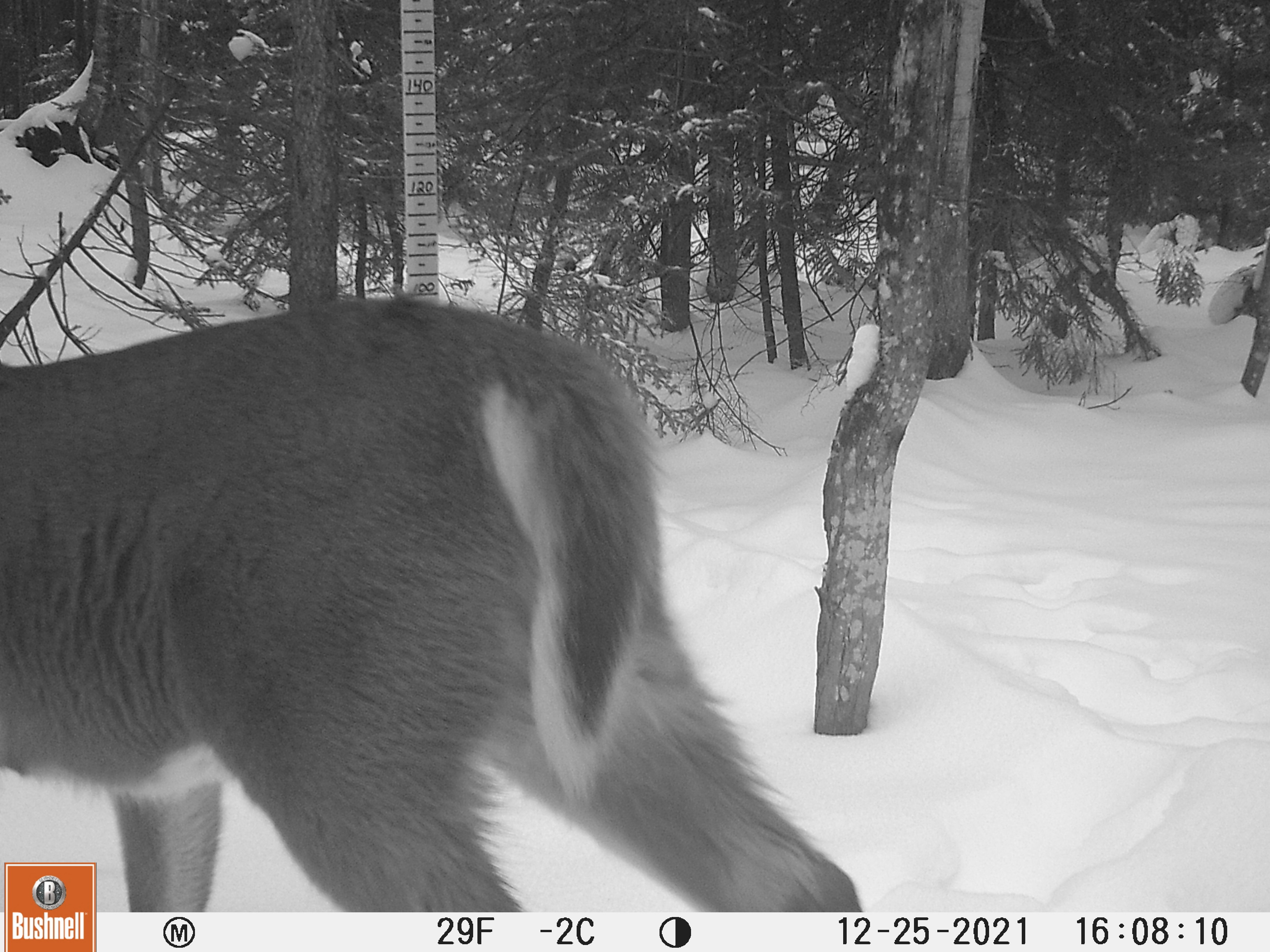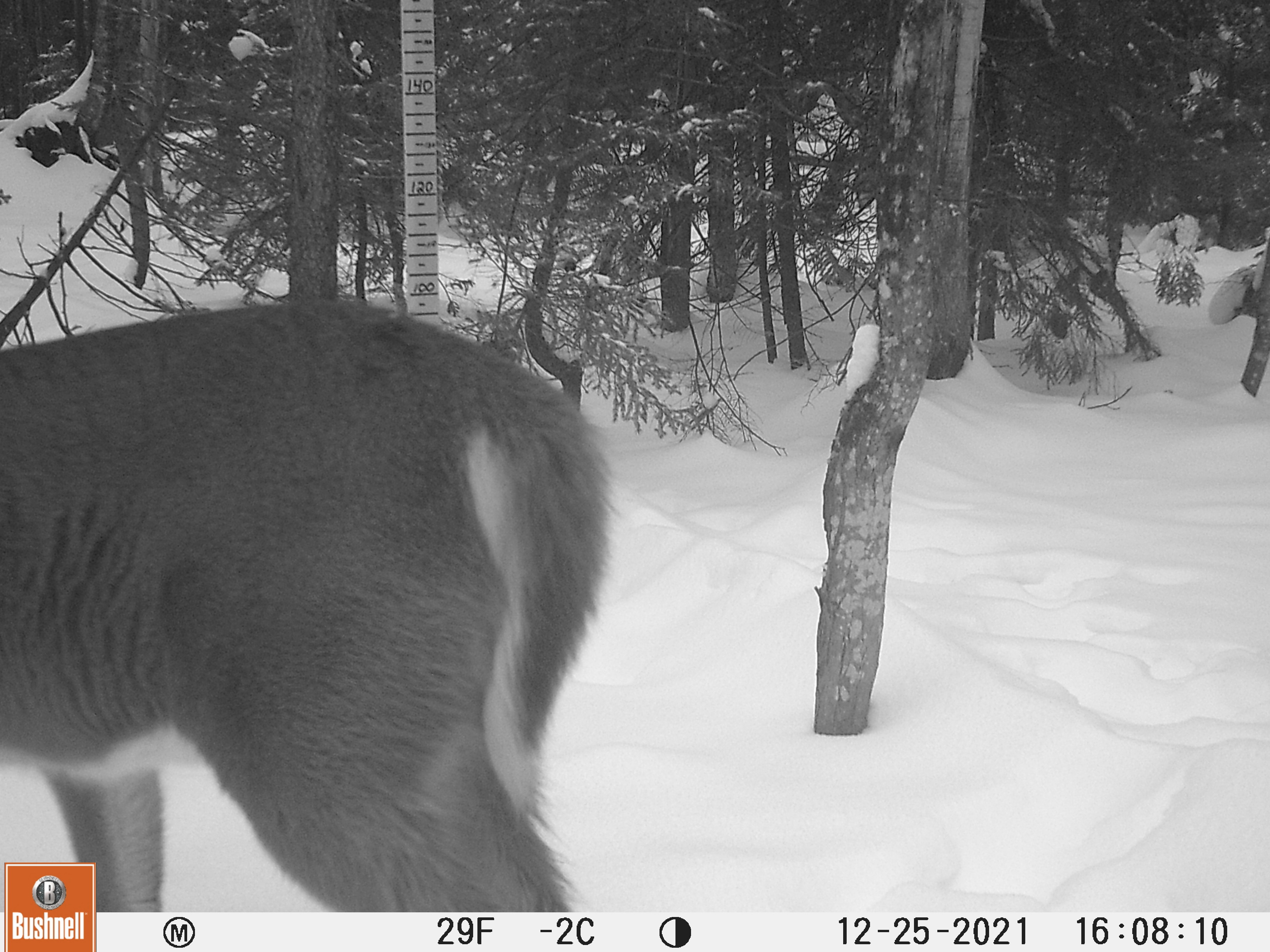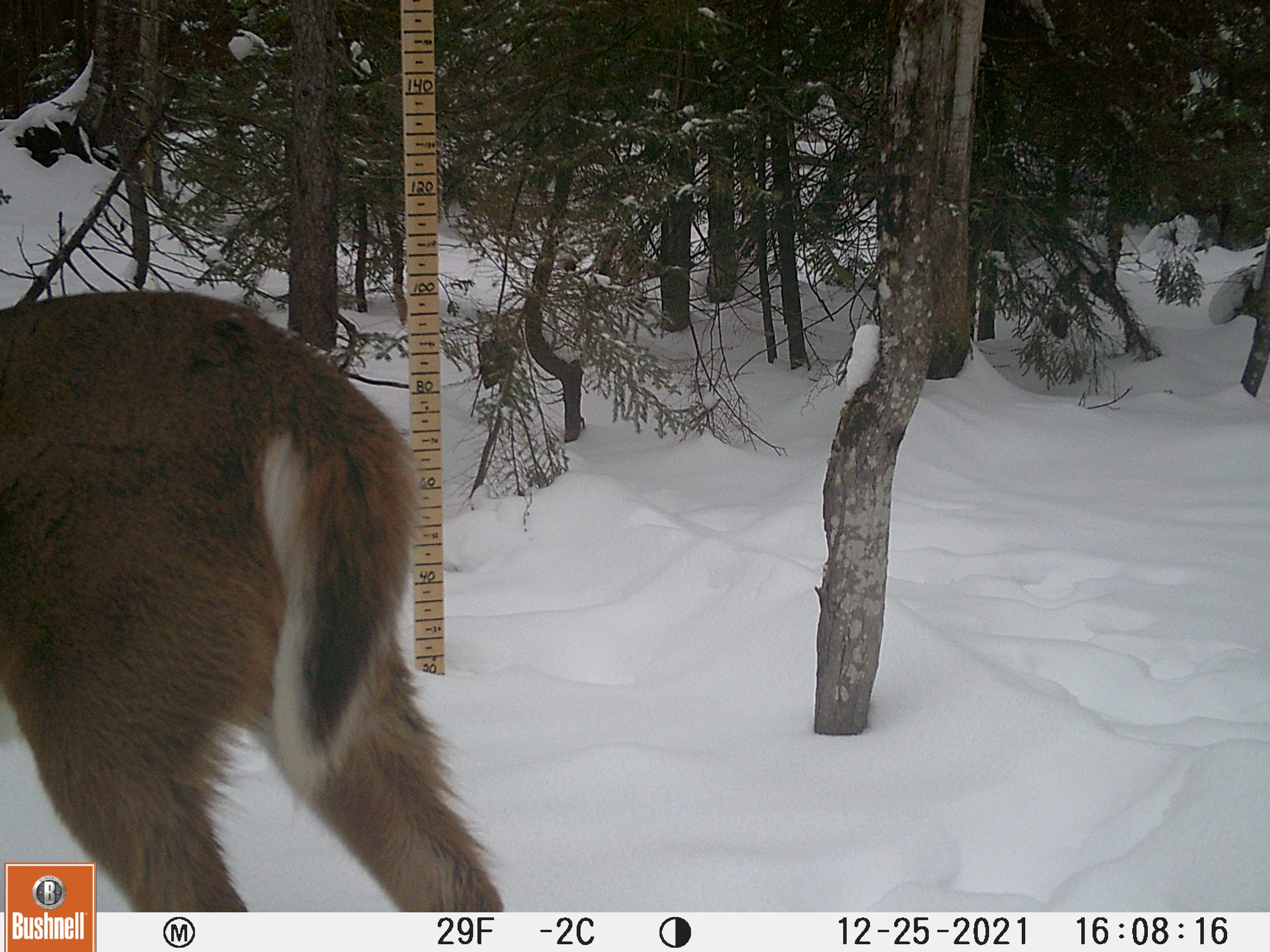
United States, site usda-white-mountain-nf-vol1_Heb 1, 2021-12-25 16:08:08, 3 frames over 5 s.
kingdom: Animalia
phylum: Chordata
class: Mammalia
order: Artiodactyla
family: Cervidae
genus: Odocoileus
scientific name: Odocoileus virginianus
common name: white-tailed deer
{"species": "white-tailed deer (Odocoileus virginianus)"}